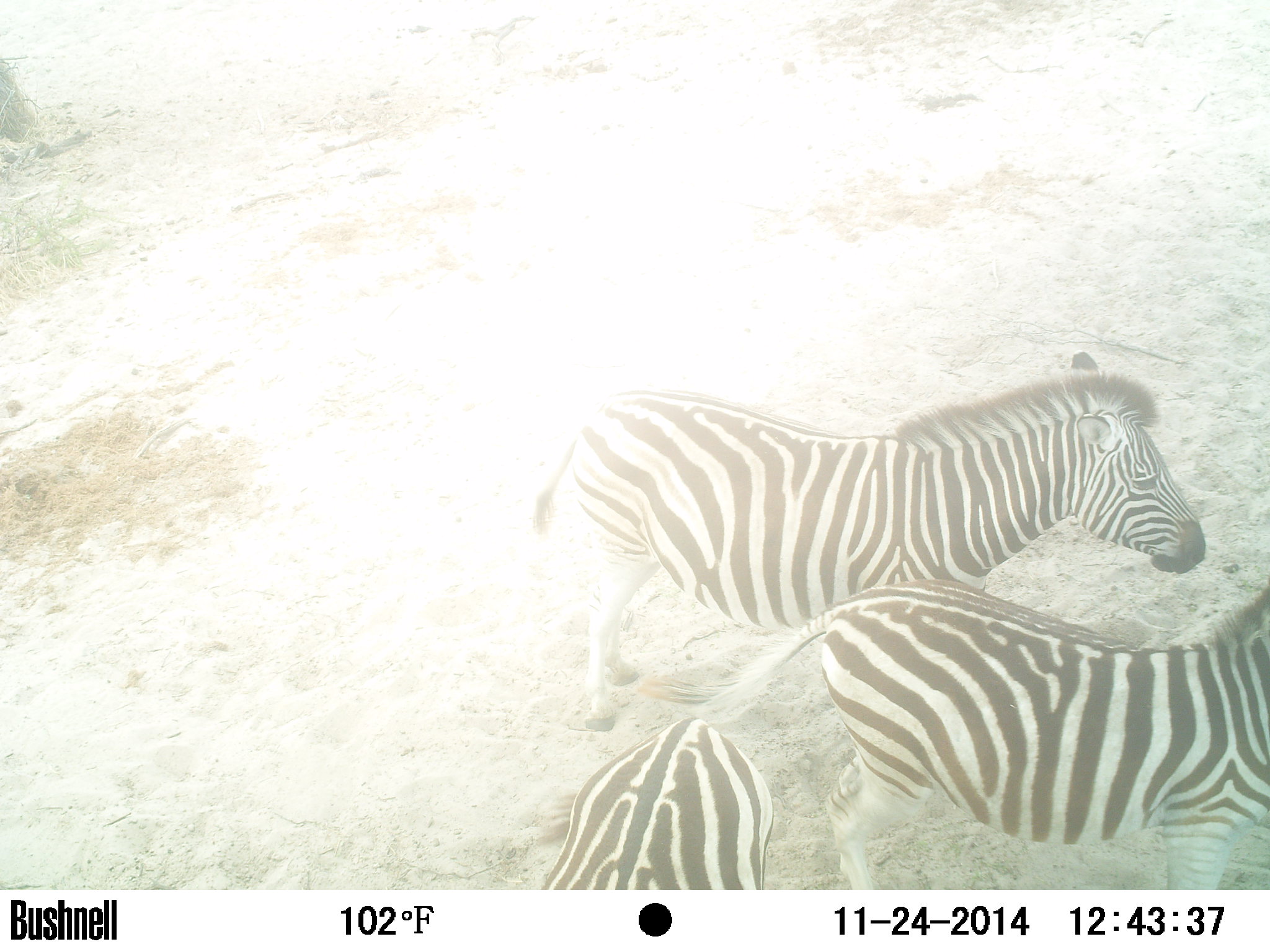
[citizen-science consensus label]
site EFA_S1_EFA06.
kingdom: Animalia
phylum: Chordata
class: Mammalia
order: Perissodactyla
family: Equidae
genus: Equus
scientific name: Equus quagga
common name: plains zebra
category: zebraplains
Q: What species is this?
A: Zebraplains (plains zebra) (Equus quagga).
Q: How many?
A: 3.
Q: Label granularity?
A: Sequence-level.